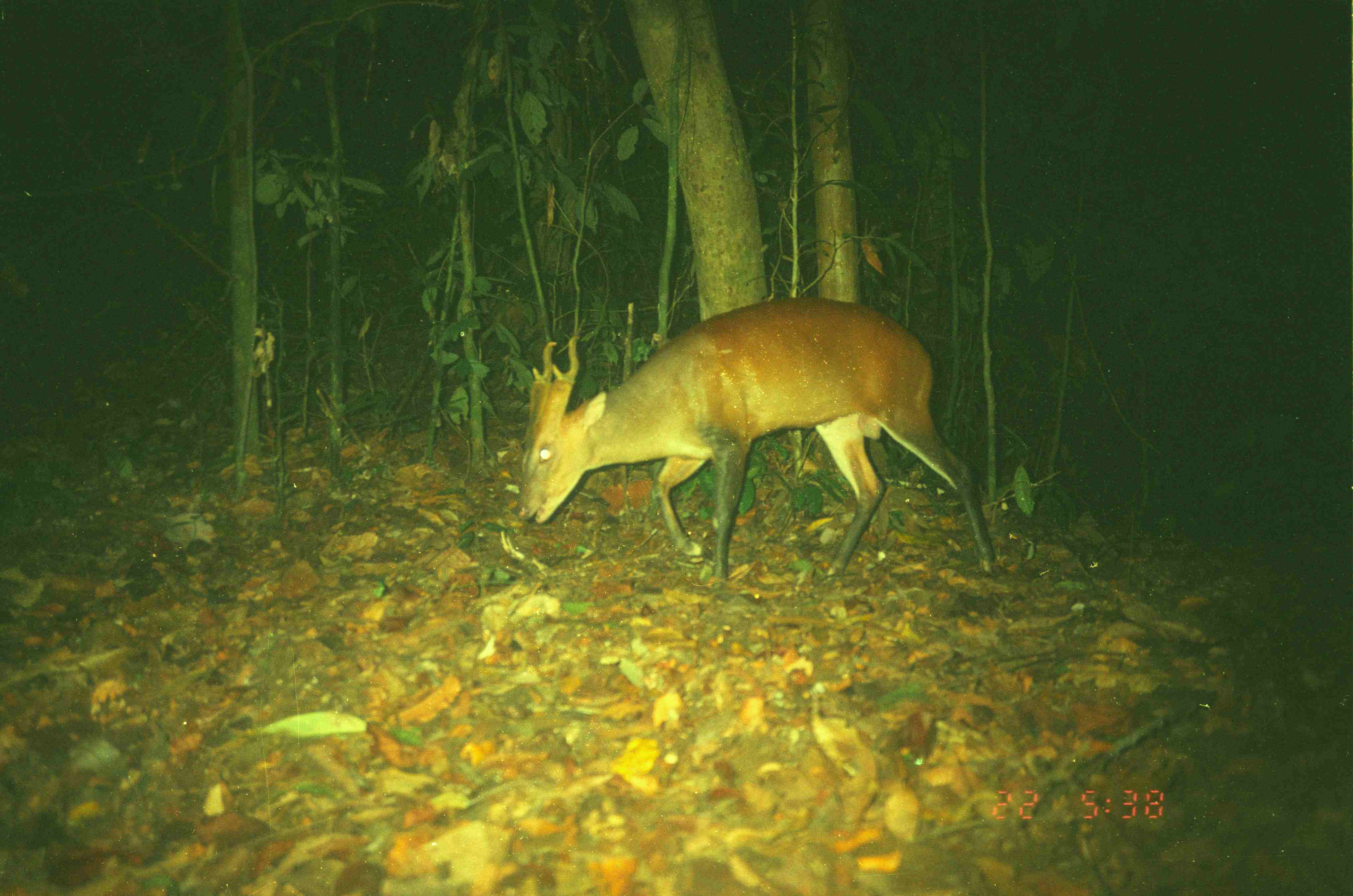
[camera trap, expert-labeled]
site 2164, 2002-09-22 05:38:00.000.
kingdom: Animalia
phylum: Chordata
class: Mammalia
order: Artiodactyla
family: Cervidae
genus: Muntiacus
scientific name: Muntiacus muntjak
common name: southern red muntjac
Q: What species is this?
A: Muntiacus muntjak (southern red muntjac).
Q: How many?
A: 1.